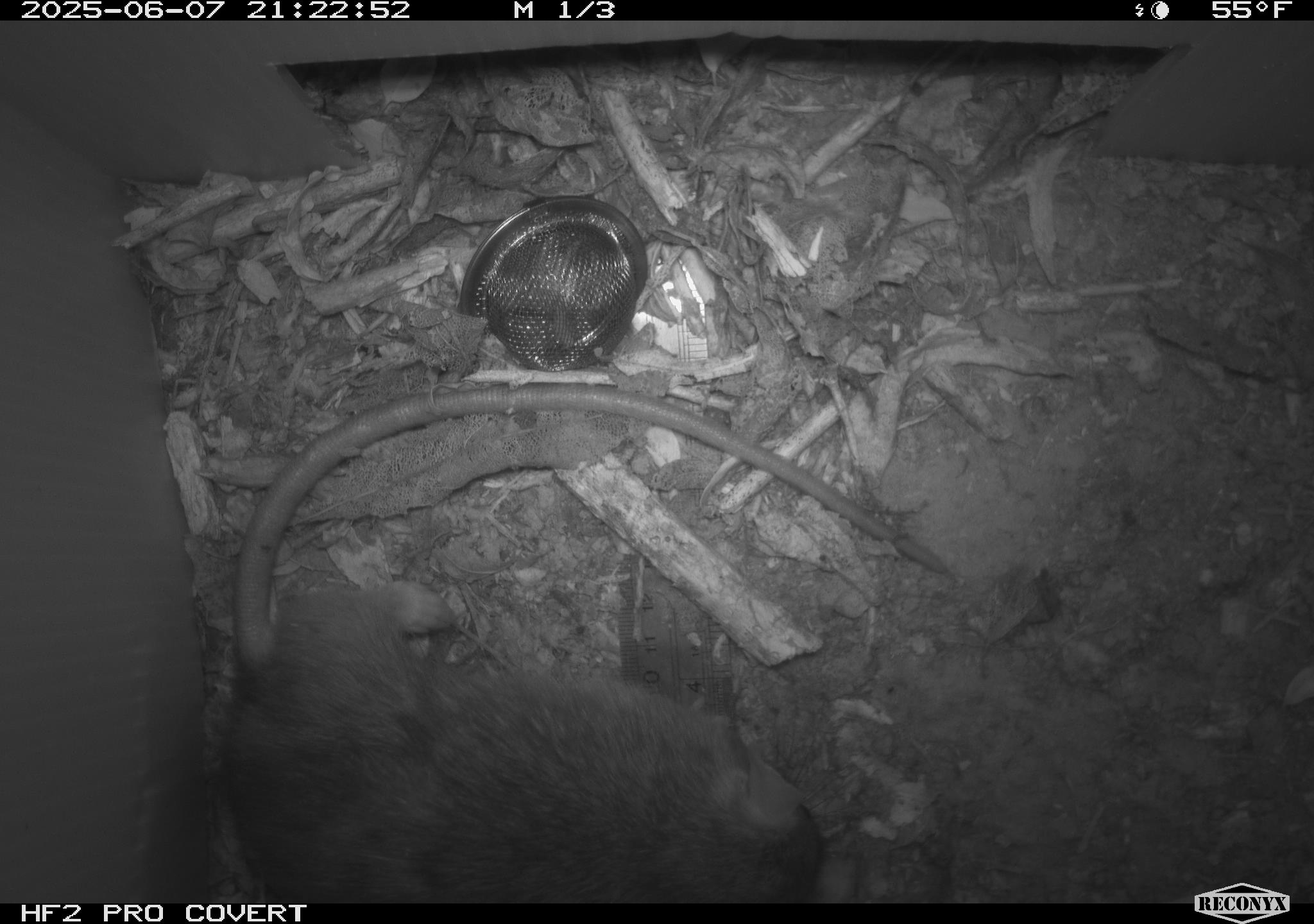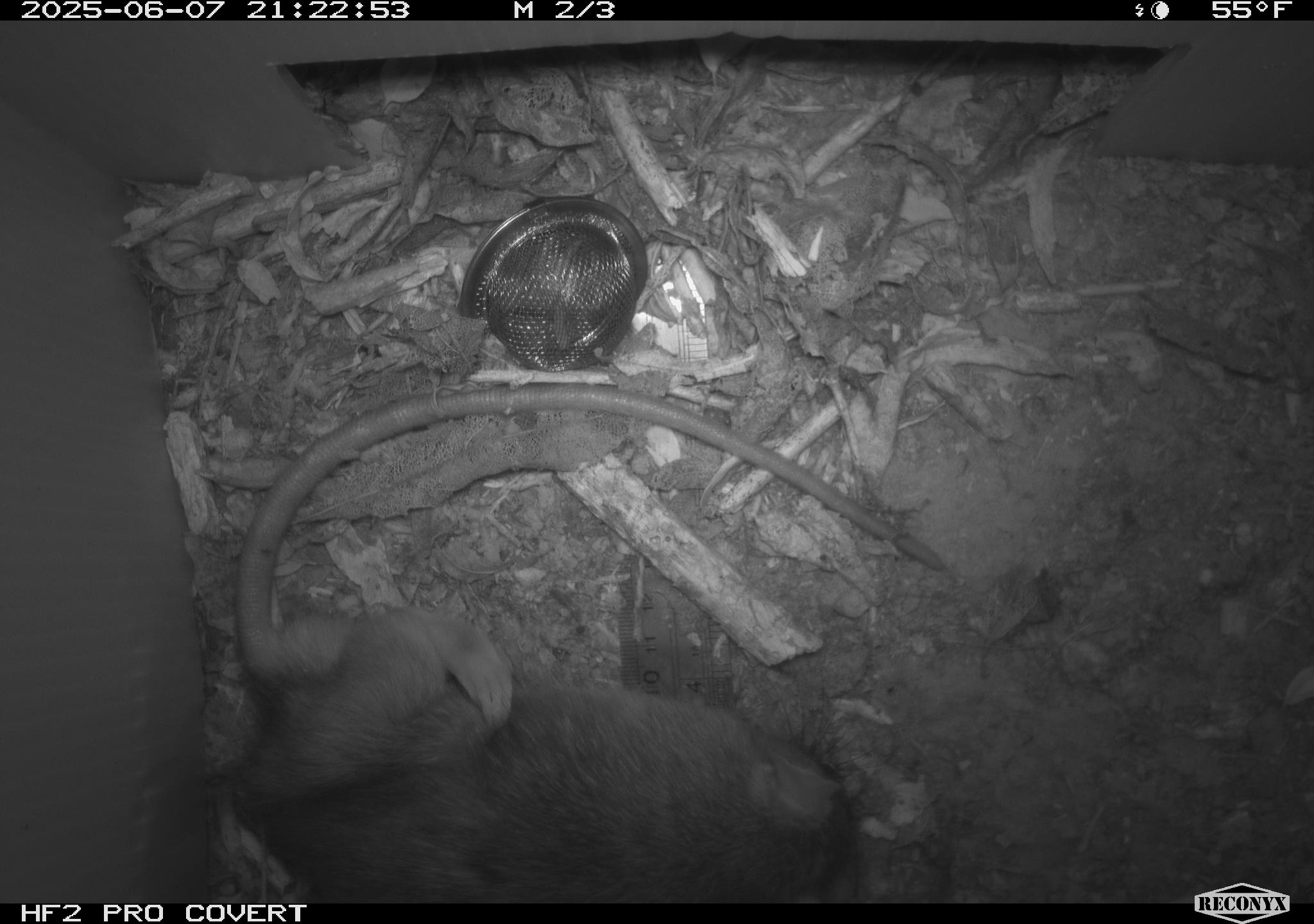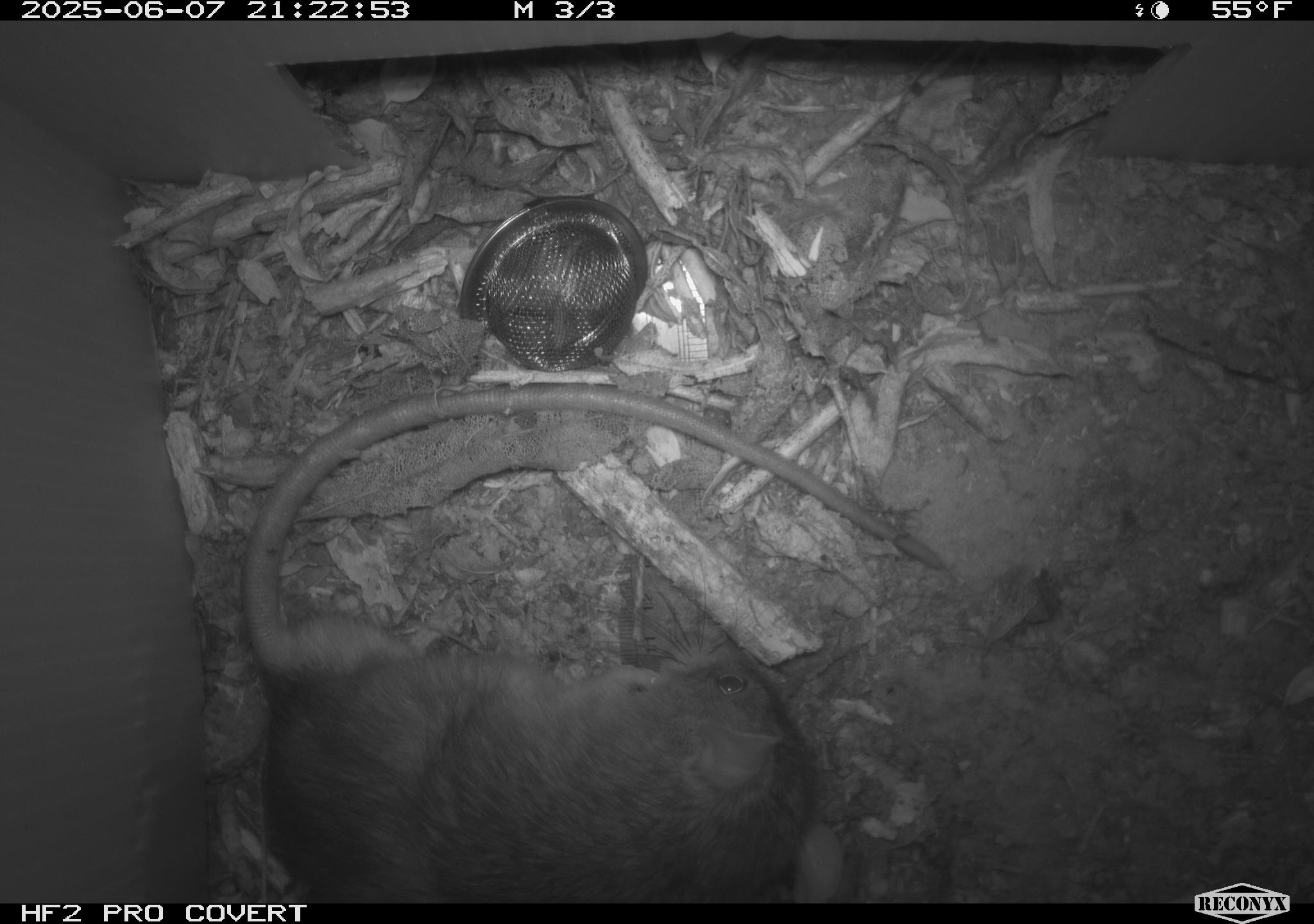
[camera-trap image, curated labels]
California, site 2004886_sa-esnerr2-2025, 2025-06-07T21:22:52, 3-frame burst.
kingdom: Animalia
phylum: Chordata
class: Mammalia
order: Rodentia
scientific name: Rodentia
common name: rodent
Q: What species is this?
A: Rodent (Rodentia).